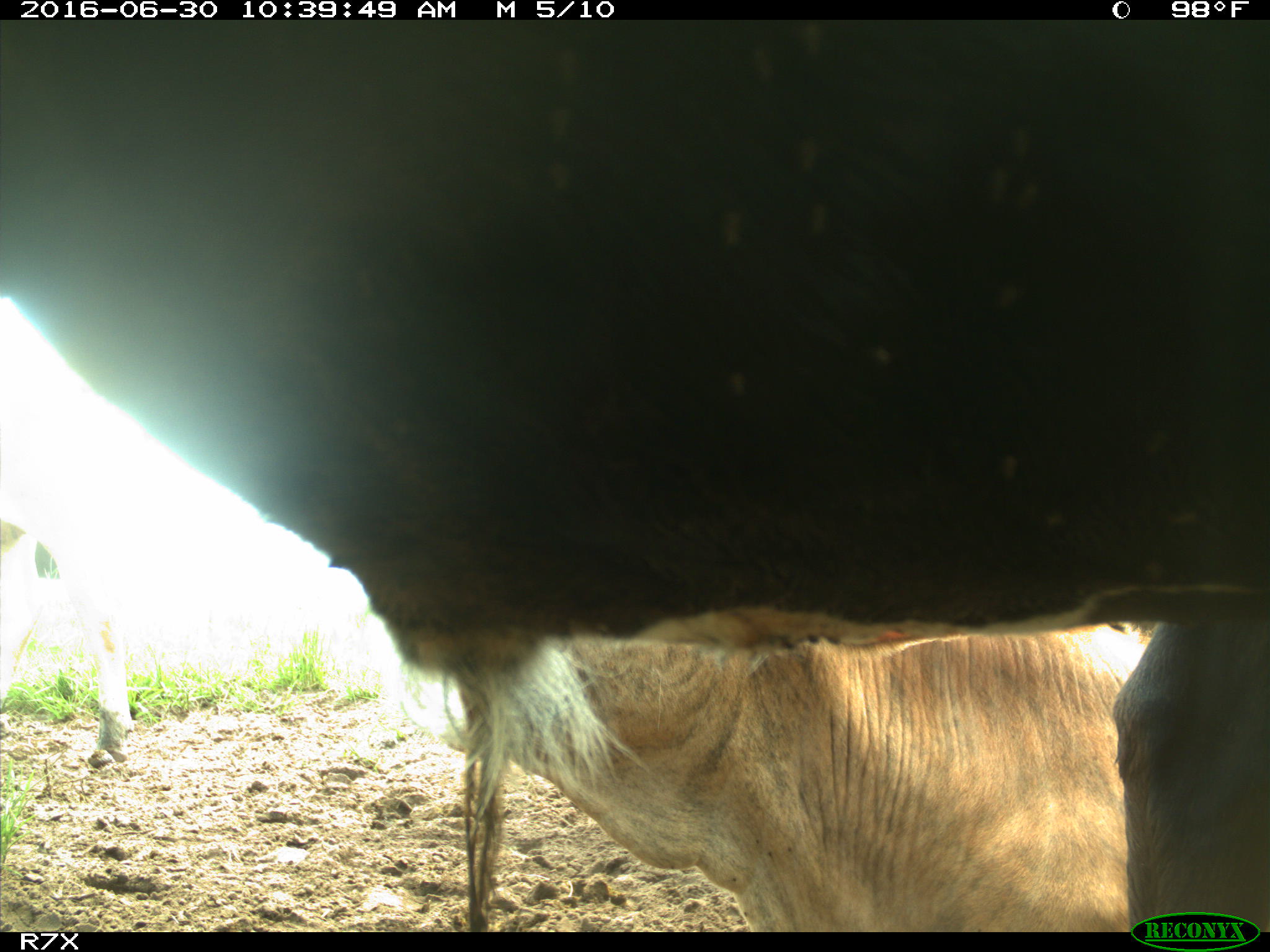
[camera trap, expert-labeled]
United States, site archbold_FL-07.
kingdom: Animalia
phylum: Chordata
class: Mammalia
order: Artiodactyla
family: Bovidae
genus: Bos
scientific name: Bos taurus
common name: domestic cow